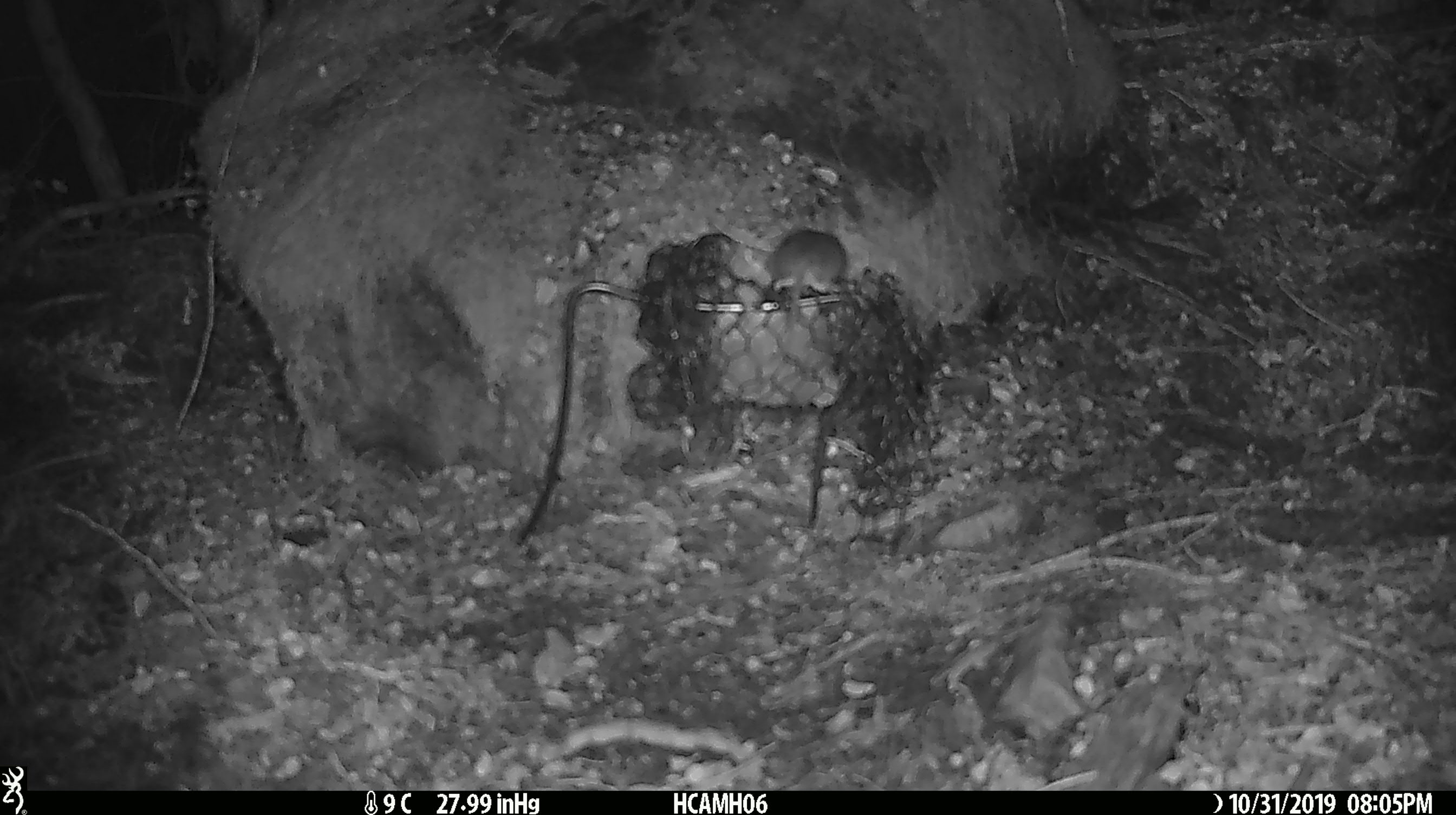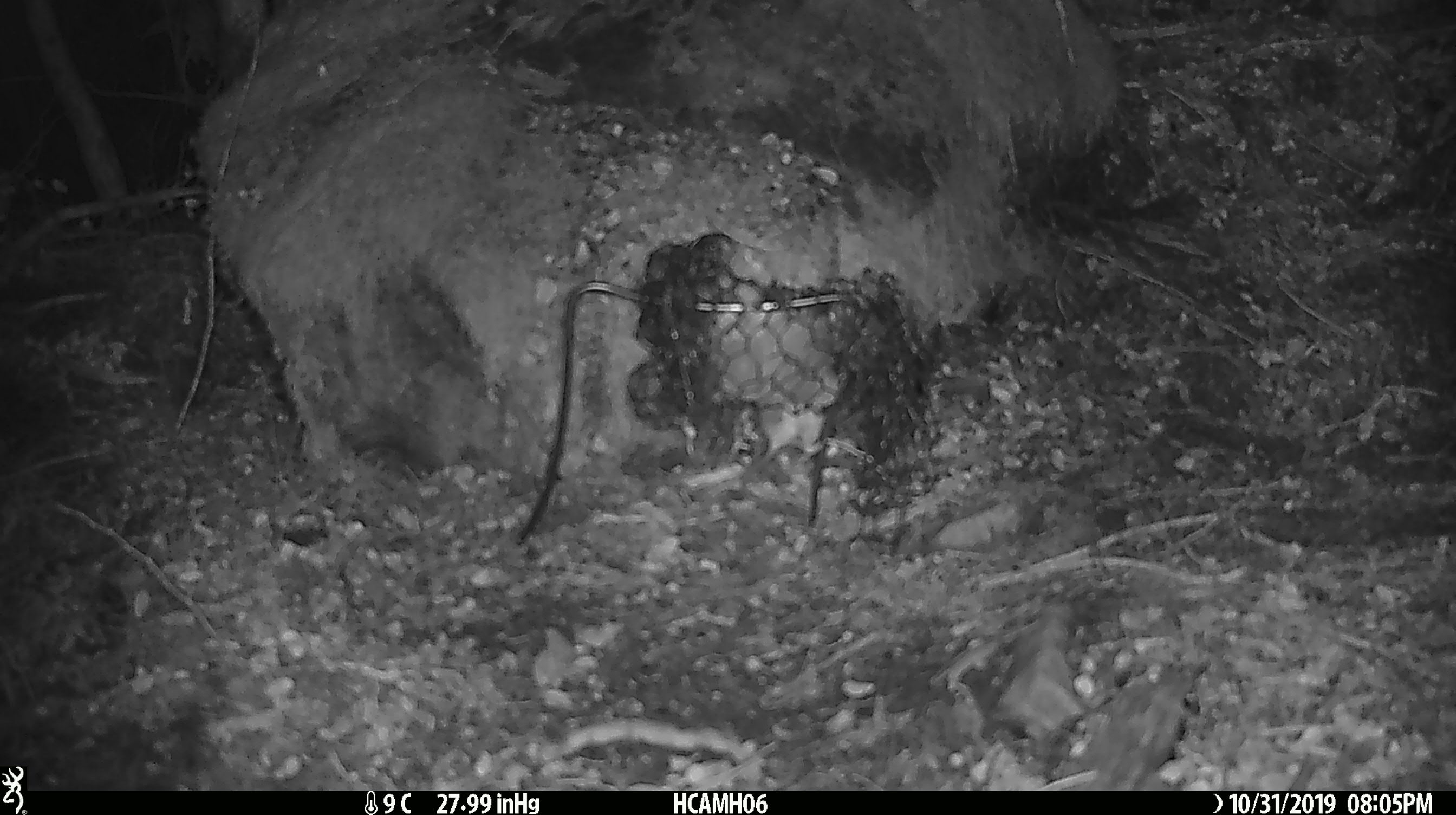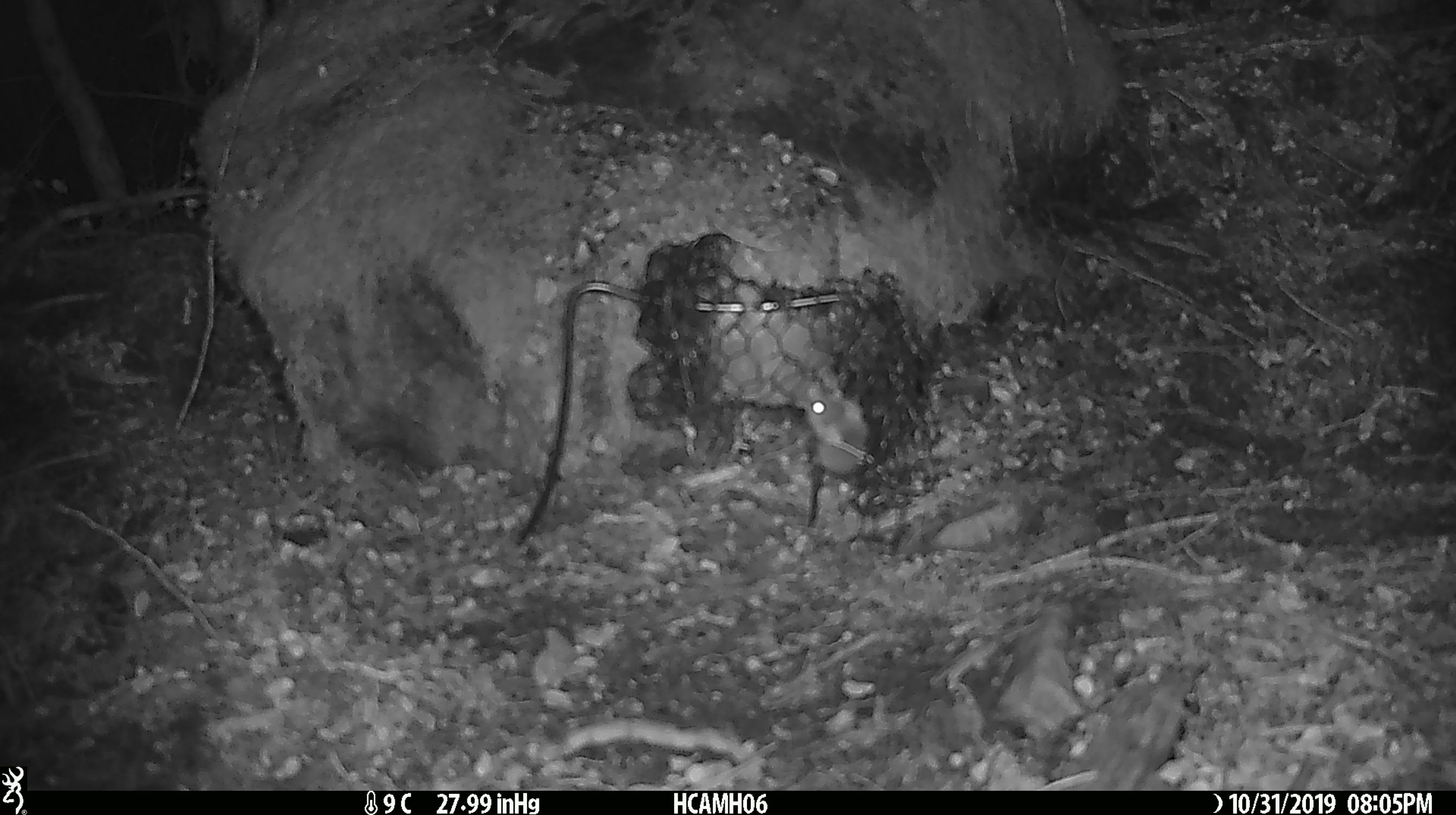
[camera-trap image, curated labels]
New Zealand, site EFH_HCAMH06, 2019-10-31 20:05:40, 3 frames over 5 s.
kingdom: Animalia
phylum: Chordata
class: Mammalia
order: Rodentia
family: Muridae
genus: Mus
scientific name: Mus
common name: mouse